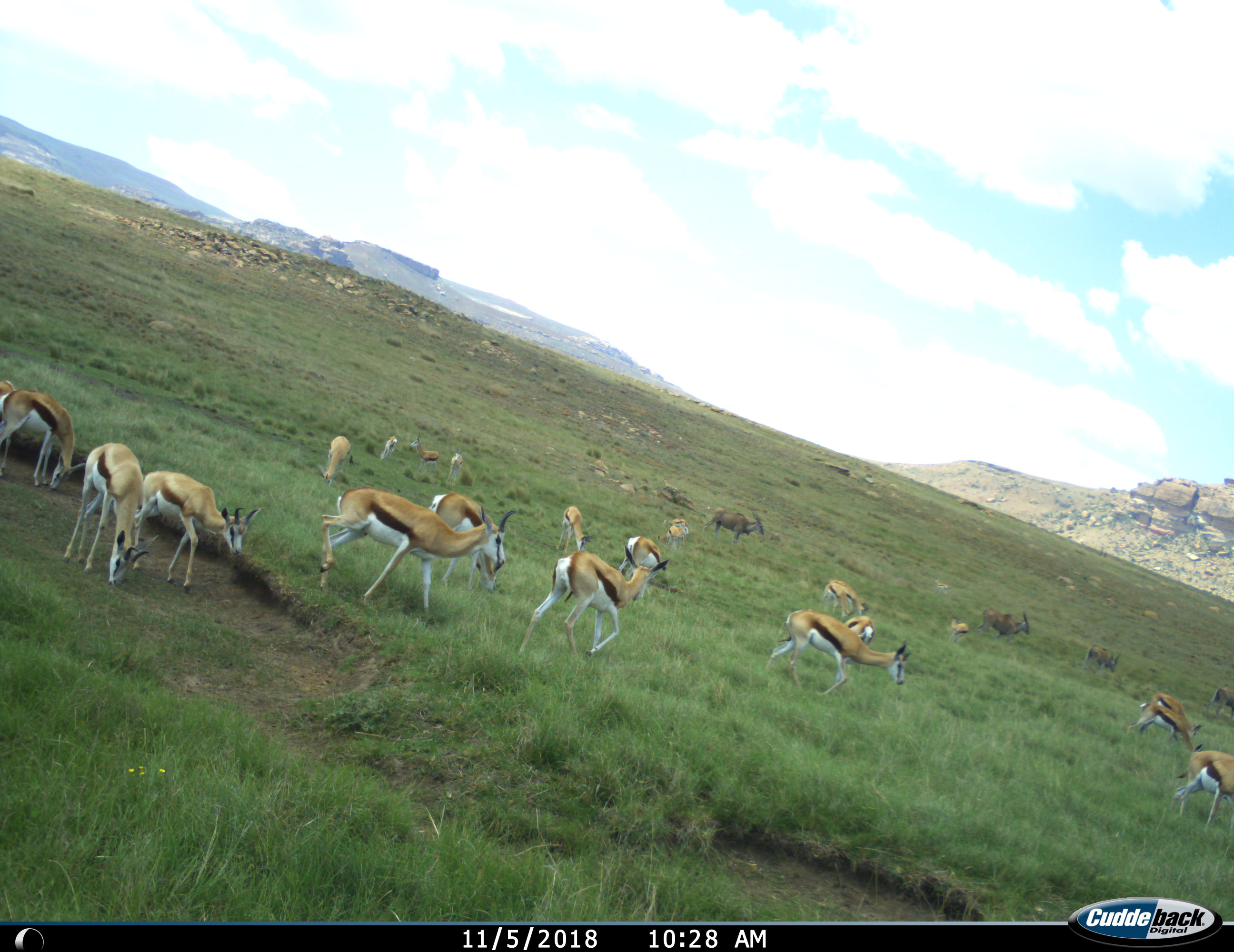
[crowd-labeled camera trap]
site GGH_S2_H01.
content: unidentified animal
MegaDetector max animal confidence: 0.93